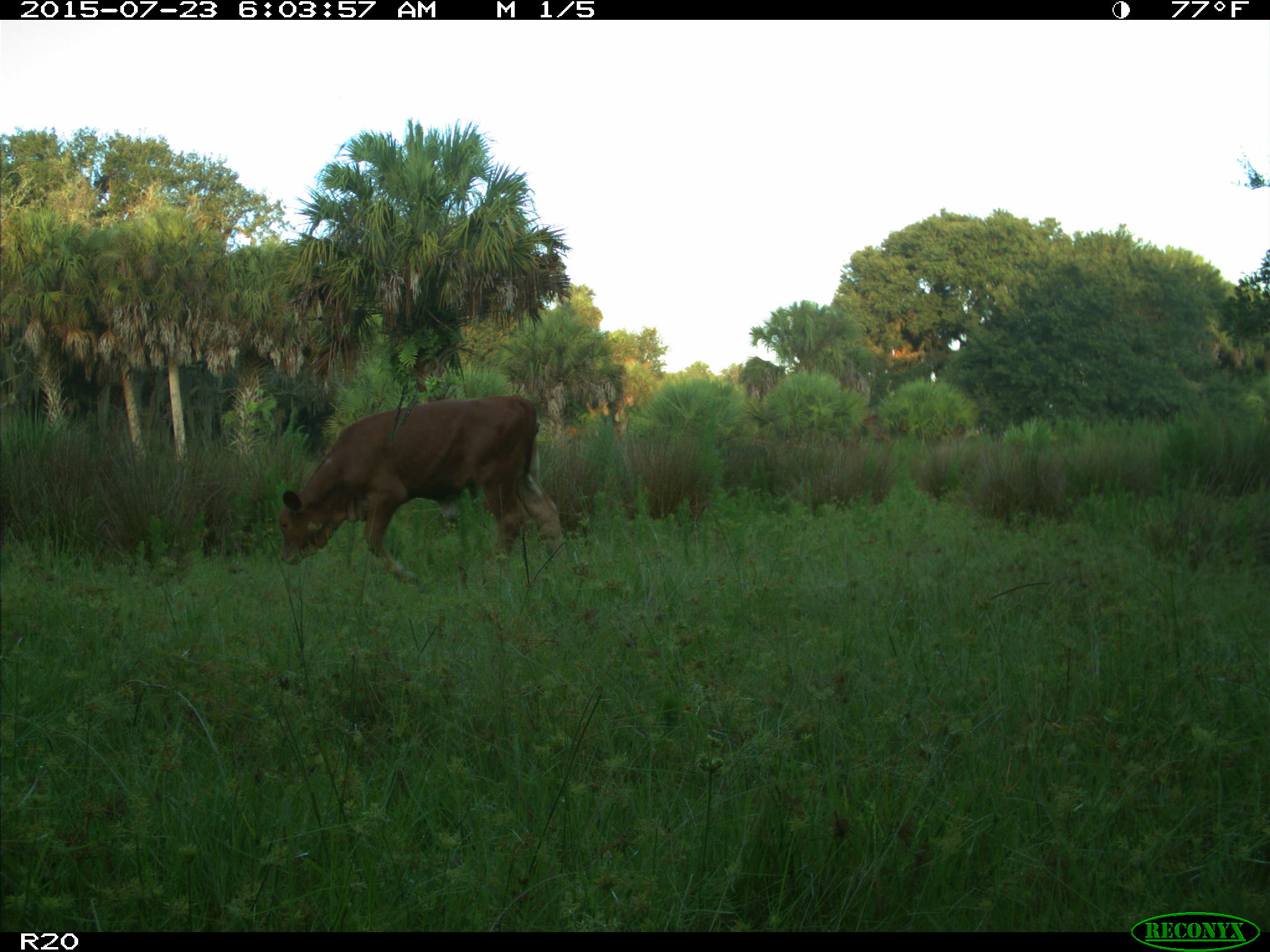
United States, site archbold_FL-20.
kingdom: Animalia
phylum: Chordata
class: Mammalia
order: Artiodactyla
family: Bovidae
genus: Bos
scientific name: Bos taurus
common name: domestic cow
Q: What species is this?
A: Bos taurus (domestic cow).